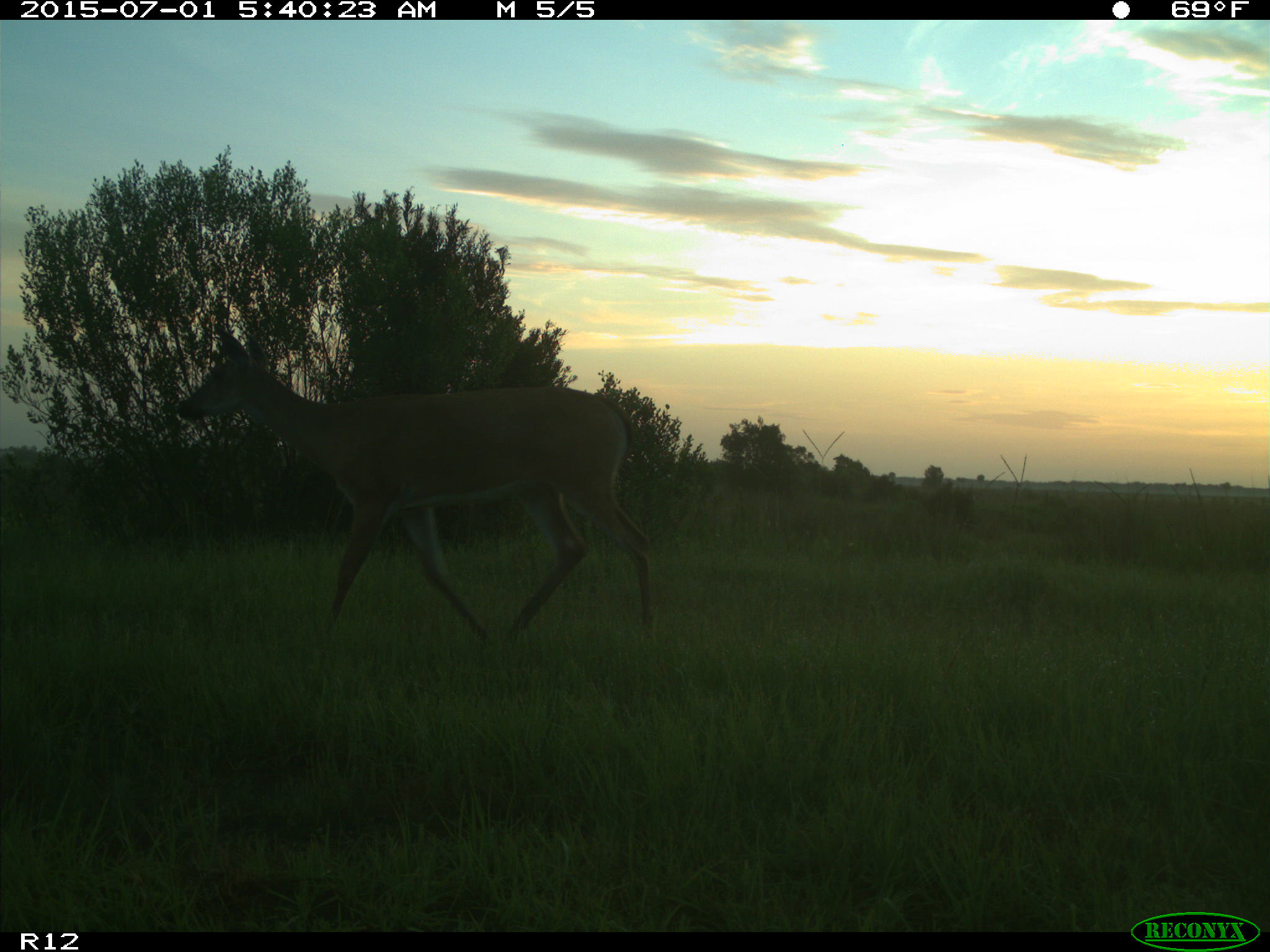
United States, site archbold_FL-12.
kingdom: Animalia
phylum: Chordata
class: Mammalia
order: Artiodactyla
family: Cervidae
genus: Odocoileus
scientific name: Odocoileus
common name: deer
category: unidentified deer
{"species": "unidentified deer (deer) (Odocoileus)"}